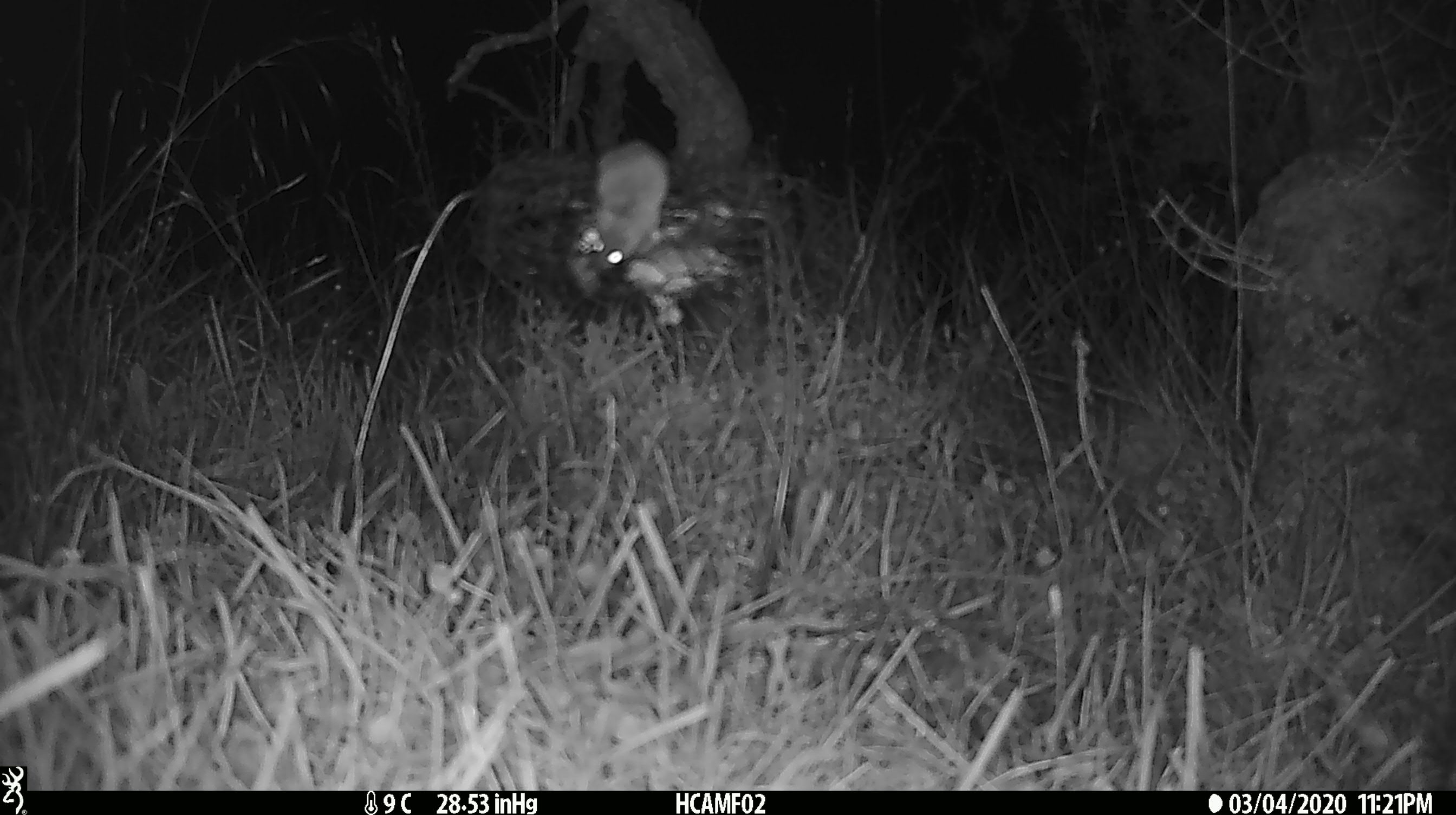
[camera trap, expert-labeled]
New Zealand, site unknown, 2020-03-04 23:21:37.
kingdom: Animalia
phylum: Chordata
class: Mammalia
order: Rodentia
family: Muridae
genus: Mus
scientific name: Mus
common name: mouse